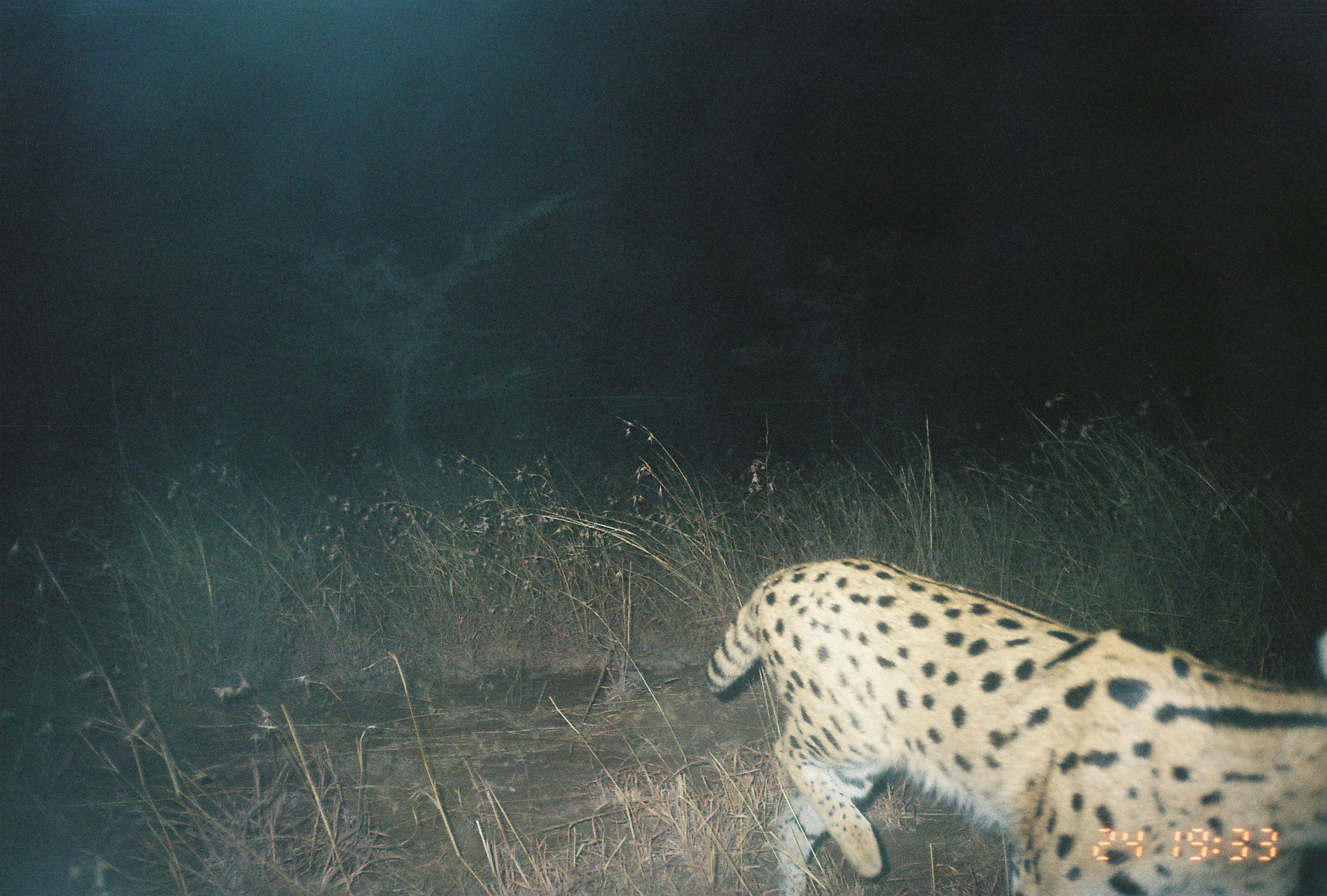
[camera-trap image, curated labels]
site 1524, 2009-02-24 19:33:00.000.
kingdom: Animalia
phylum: Chordata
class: Mammalia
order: Carnivora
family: Felidae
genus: Leptailurus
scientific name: Leptailurus serval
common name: serval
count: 1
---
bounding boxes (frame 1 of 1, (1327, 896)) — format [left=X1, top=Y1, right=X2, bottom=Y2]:
leptailurus serval: [left=703, top=555, right=1327, bottom=896]